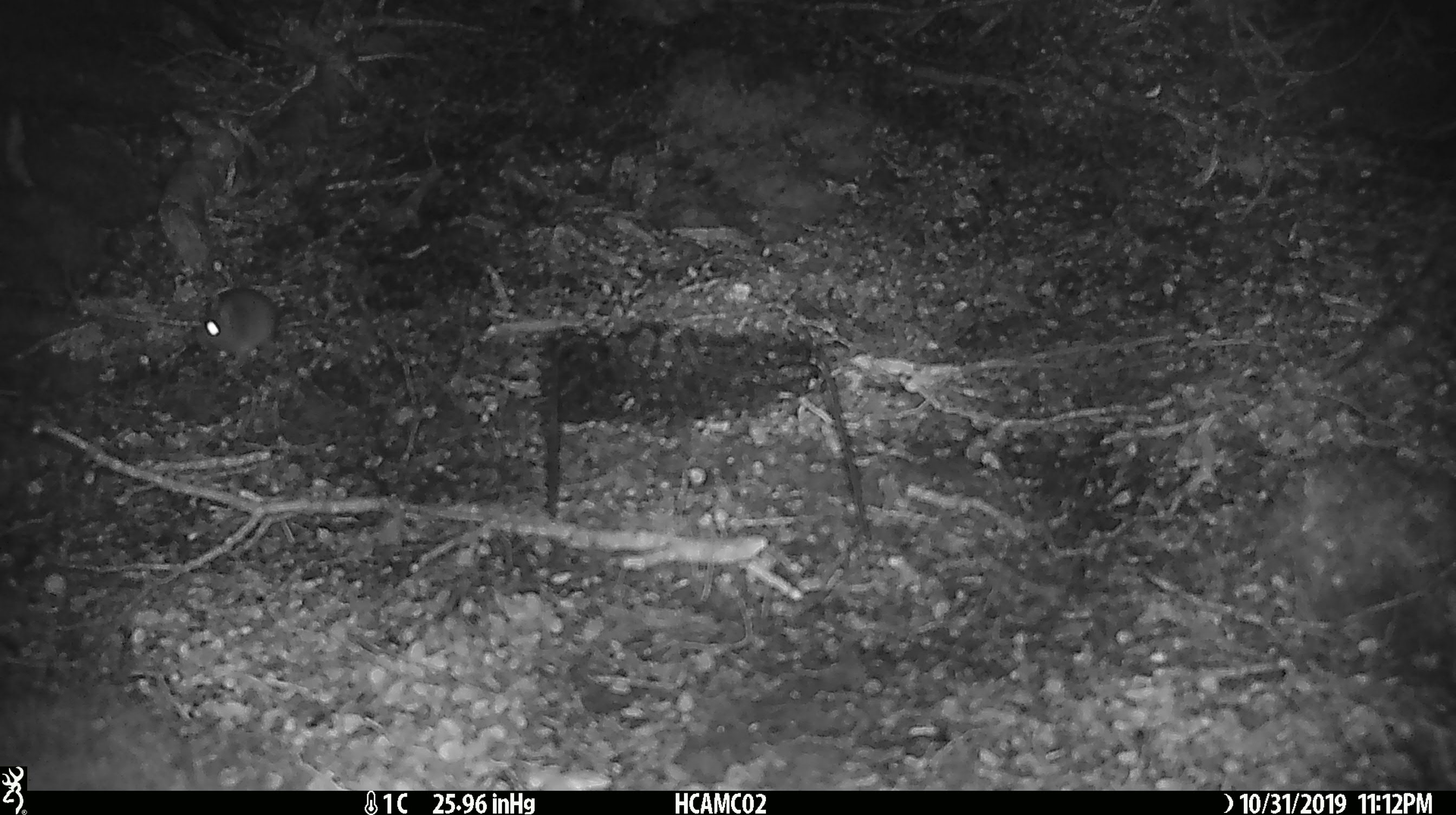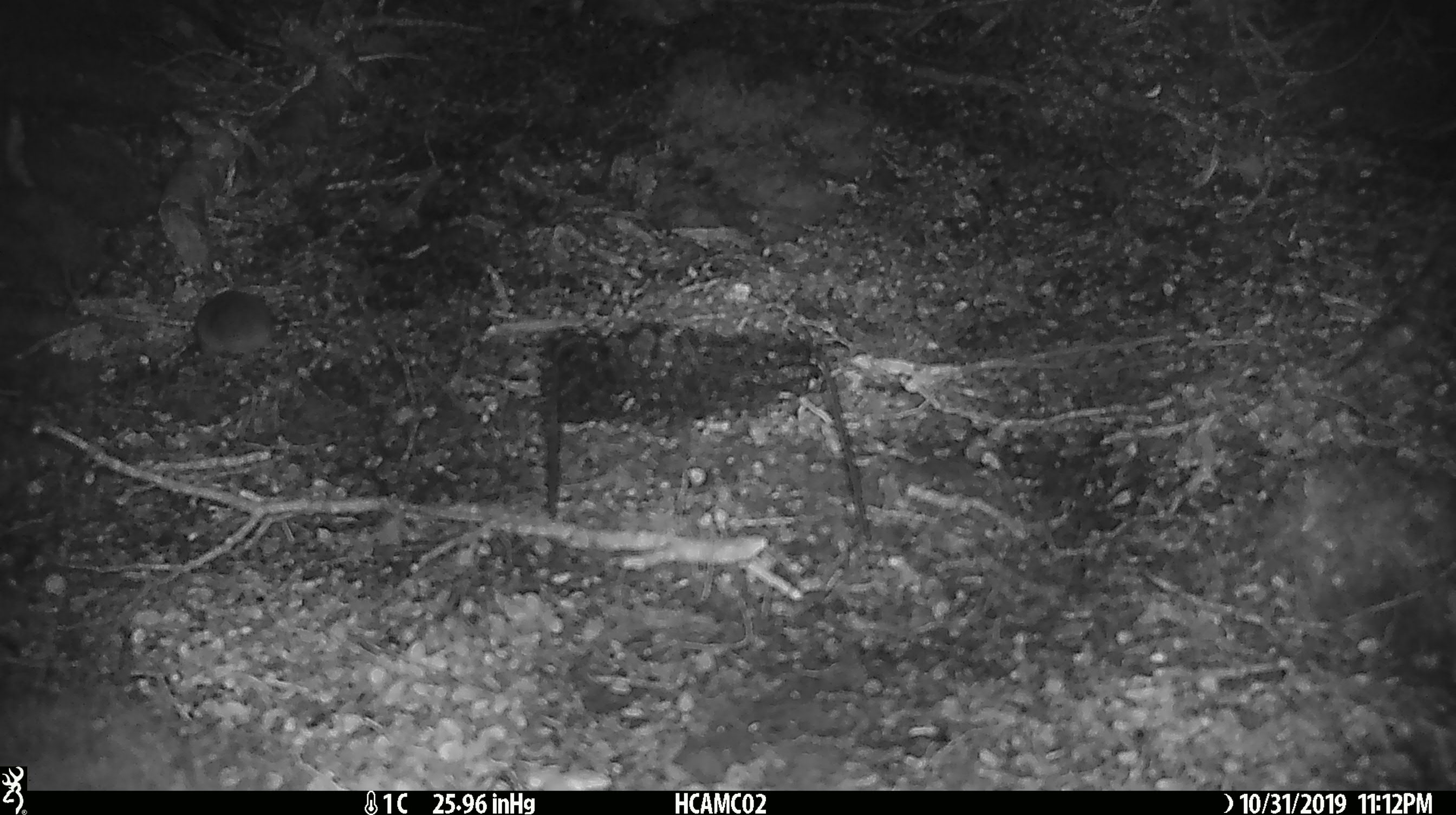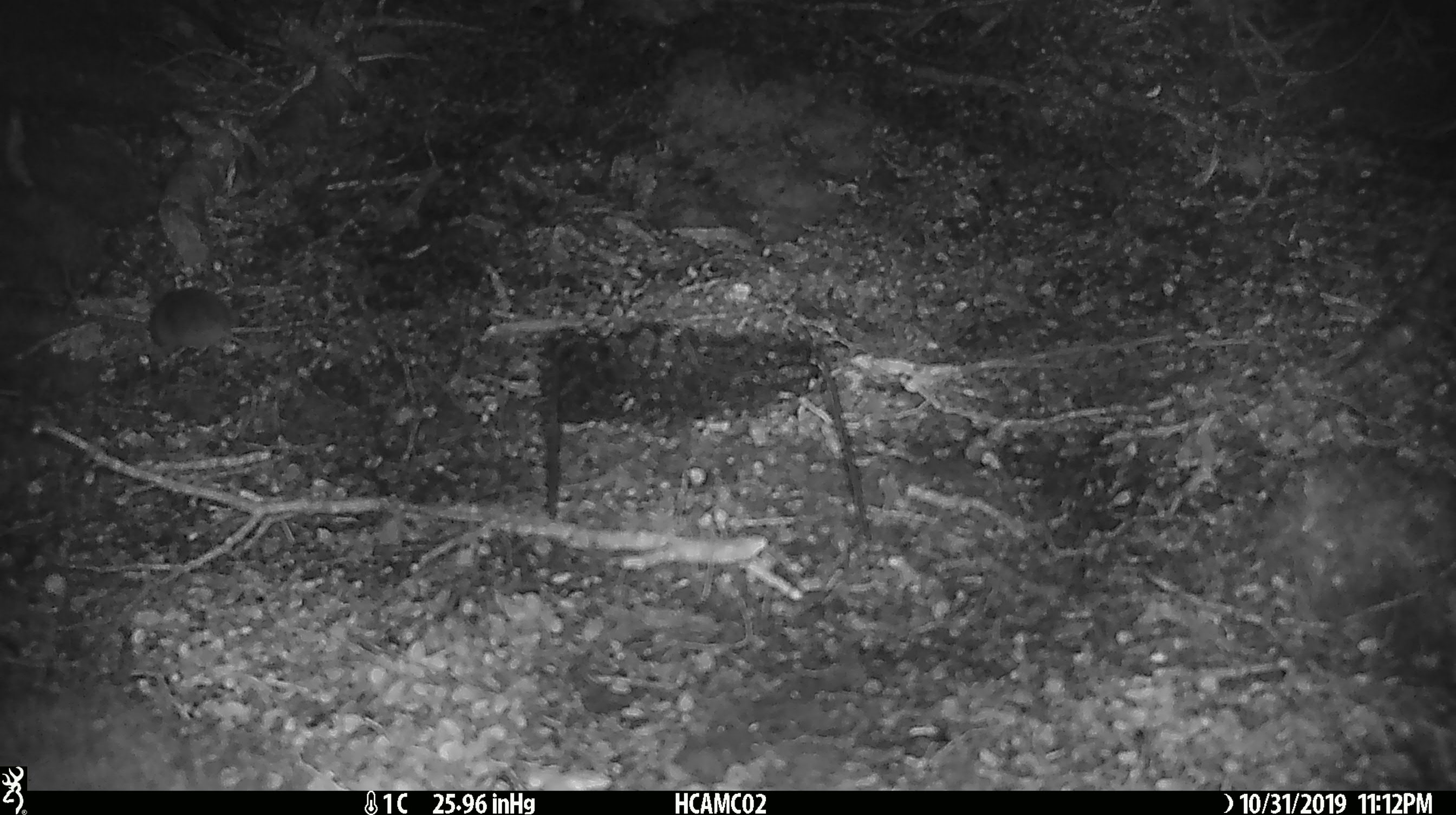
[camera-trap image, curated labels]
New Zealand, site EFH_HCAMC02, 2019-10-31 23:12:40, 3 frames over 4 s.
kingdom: Animalia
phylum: Chordata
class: Mammalia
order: Rodentia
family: Muridae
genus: Mus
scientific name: Mus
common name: mouse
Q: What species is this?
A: Mouse (Mus).